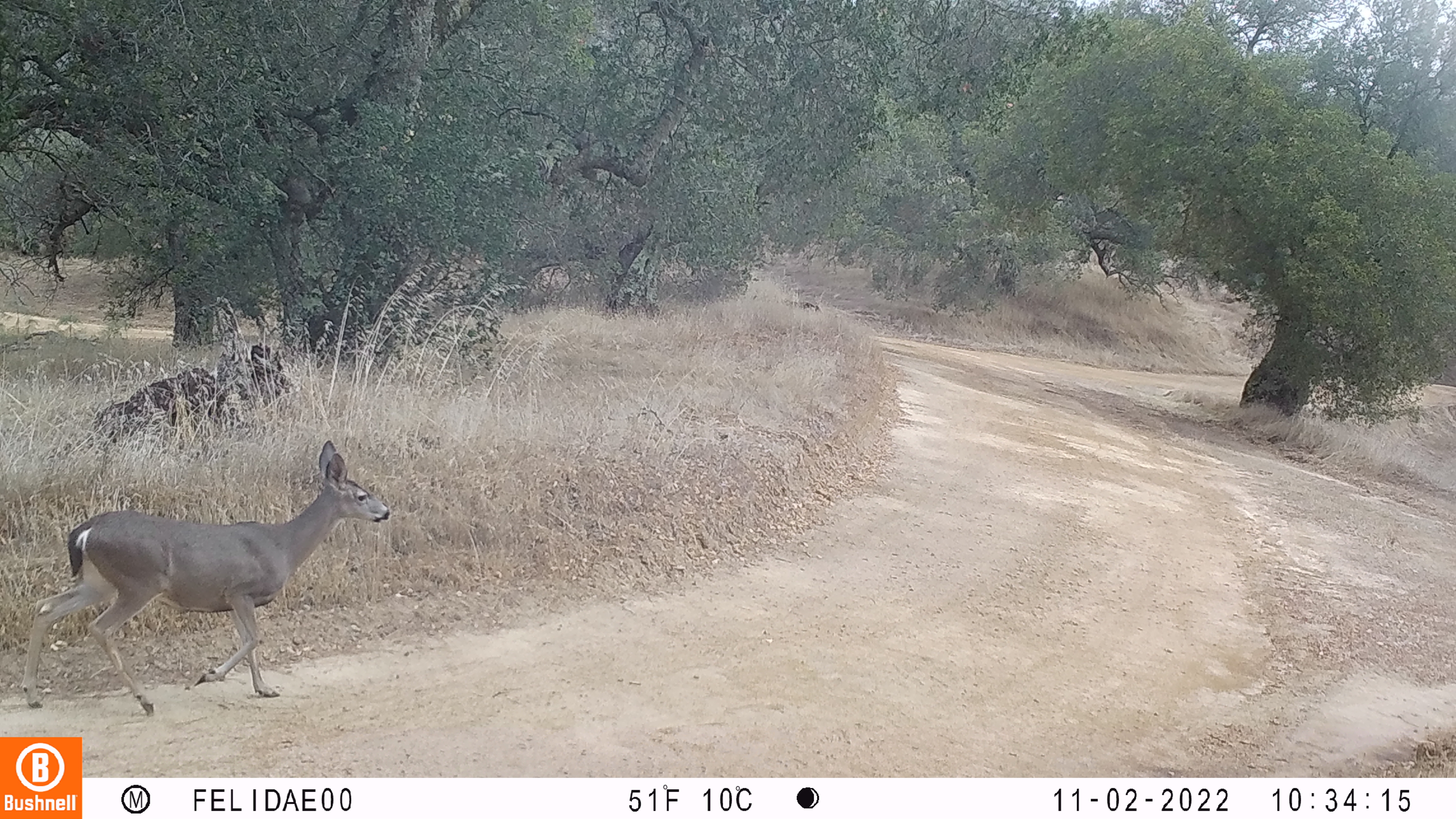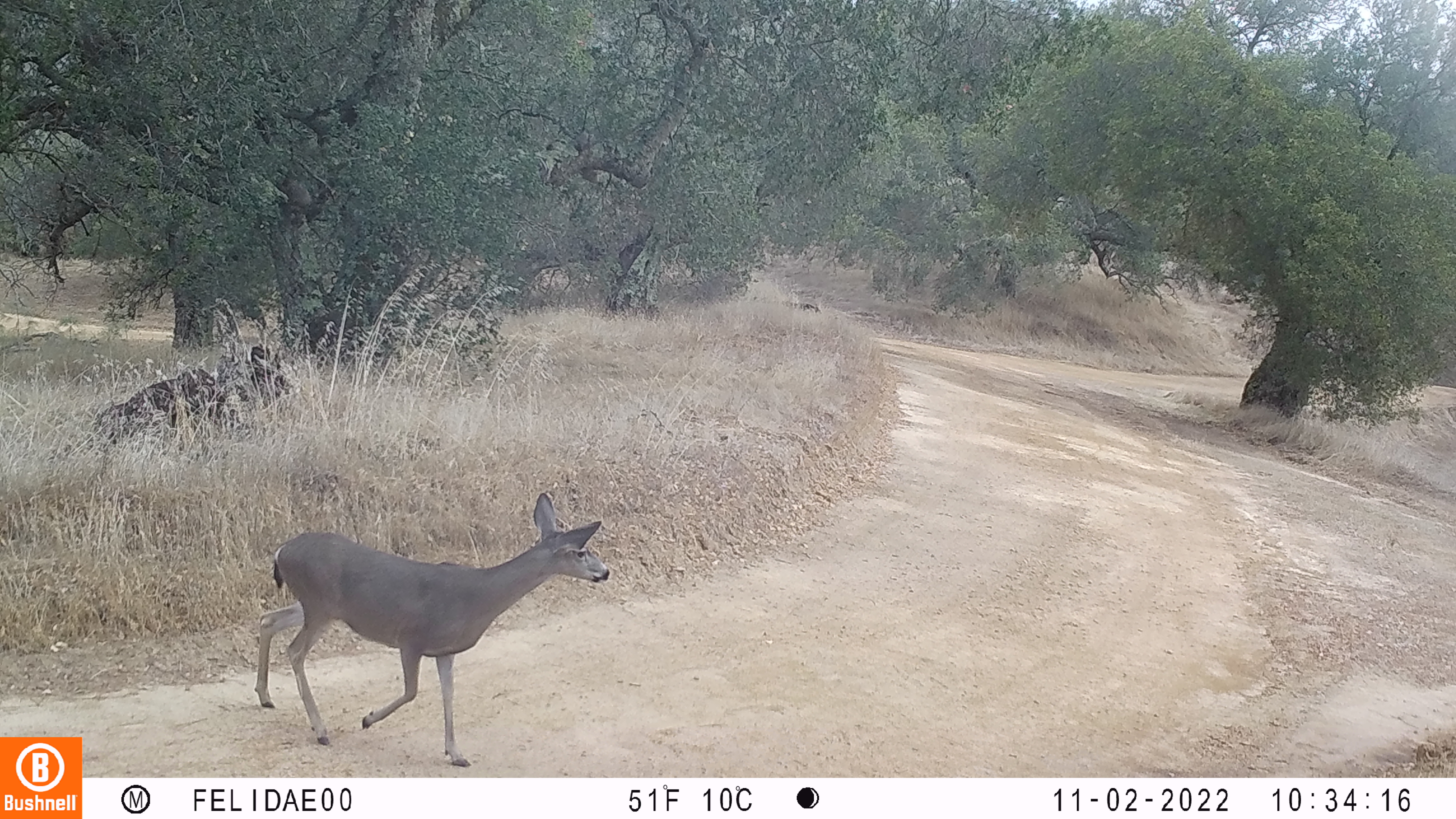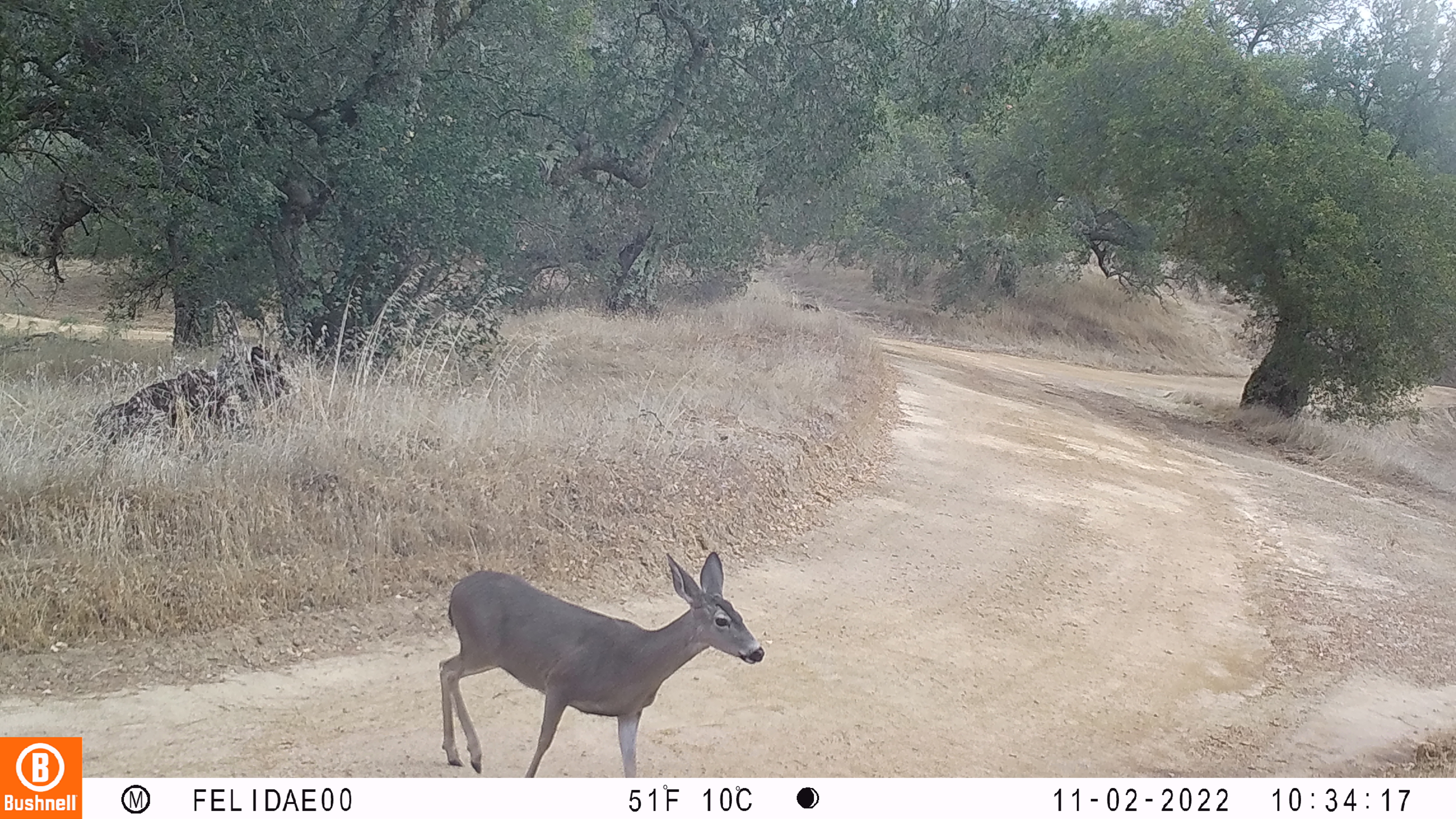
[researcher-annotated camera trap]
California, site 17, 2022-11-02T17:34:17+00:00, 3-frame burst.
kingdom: Animalia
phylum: Chordata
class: Mammalia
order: Artiodactyla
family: Cervidae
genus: Odocoileus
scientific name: Odocoileus hemionus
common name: mule deer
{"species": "mule deer (Odocoileus hemionus)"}